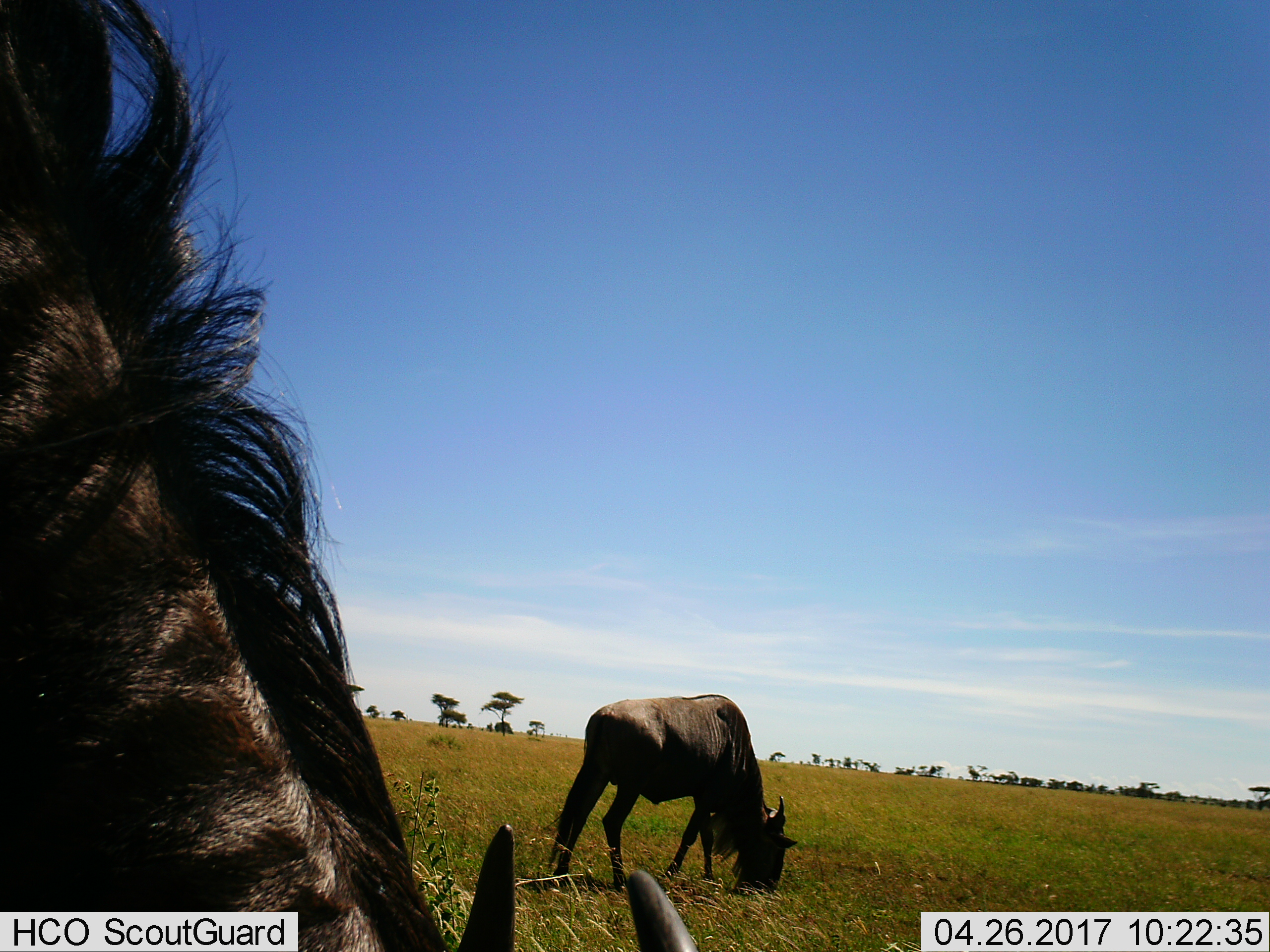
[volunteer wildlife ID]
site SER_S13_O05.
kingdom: Animalia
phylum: Chordata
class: Mammalia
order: Artiodactyla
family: Bovidae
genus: Connochaetes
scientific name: Connochaetes taurinus taurinus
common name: blue wildebeest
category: wildebeestblue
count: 2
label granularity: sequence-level